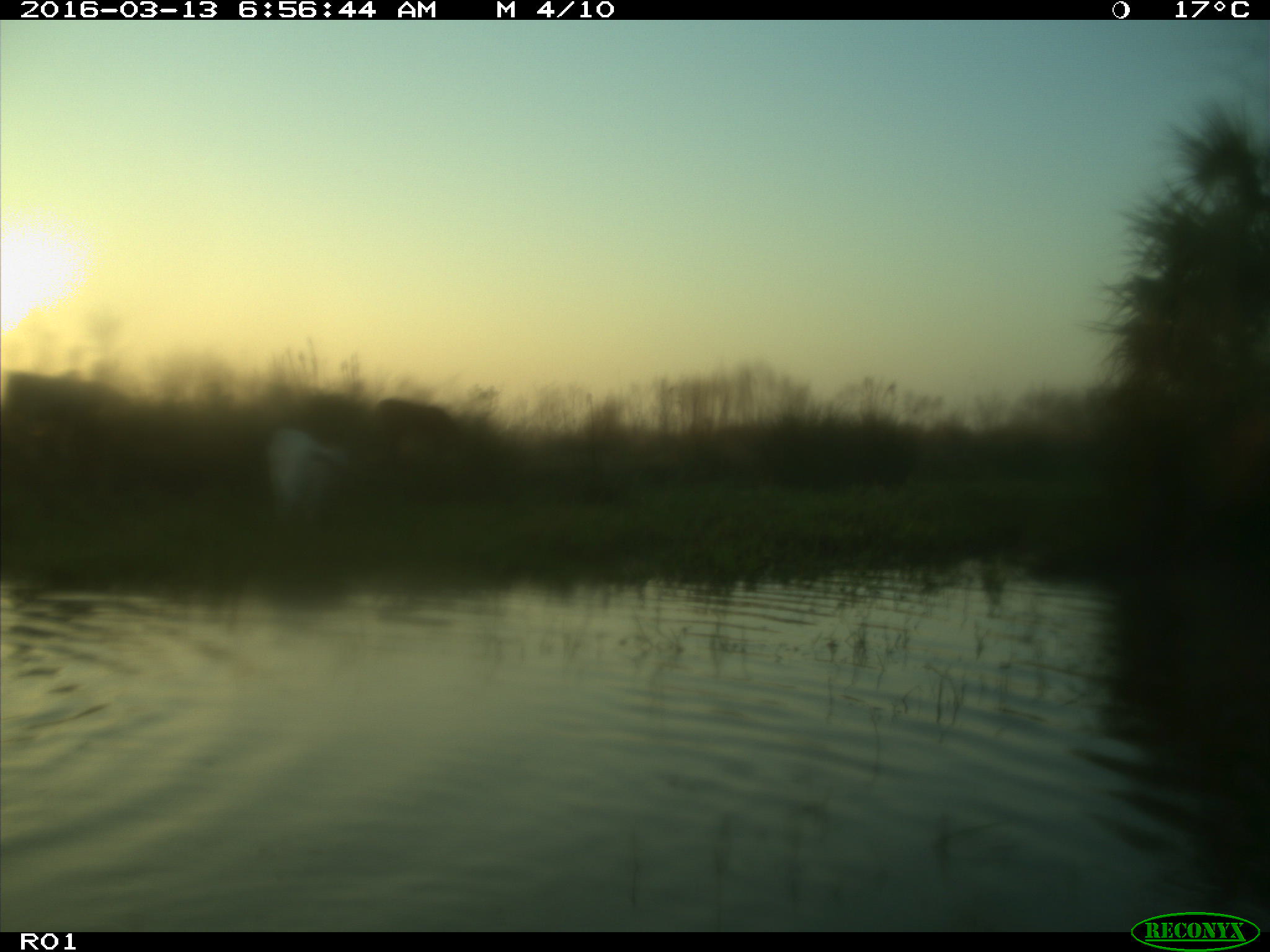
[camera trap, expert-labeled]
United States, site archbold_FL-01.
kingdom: Animalia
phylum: Chordata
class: Mammalia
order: Artiodactyla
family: Bovidae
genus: Bos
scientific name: Bos taurus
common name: domestic cow